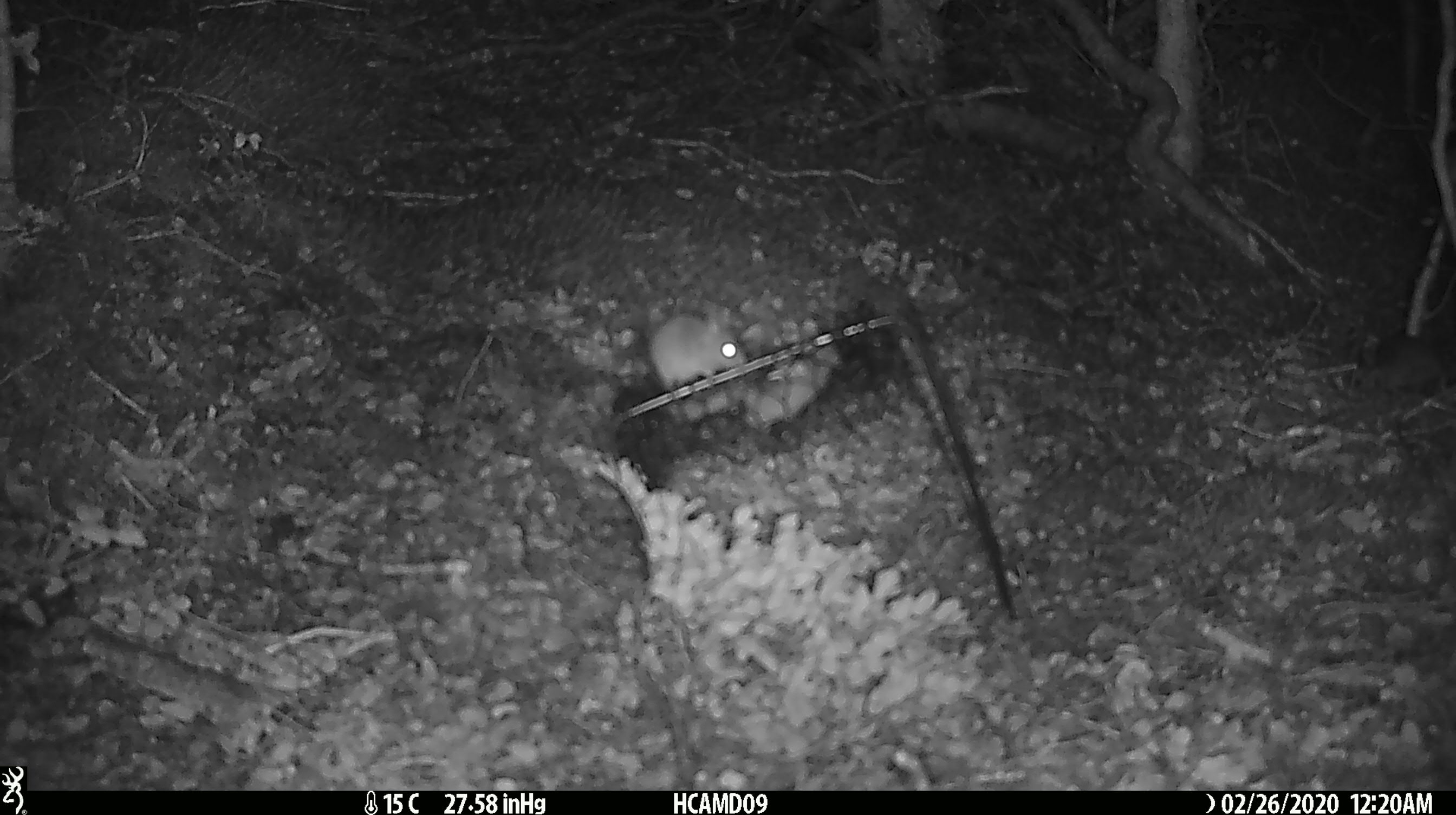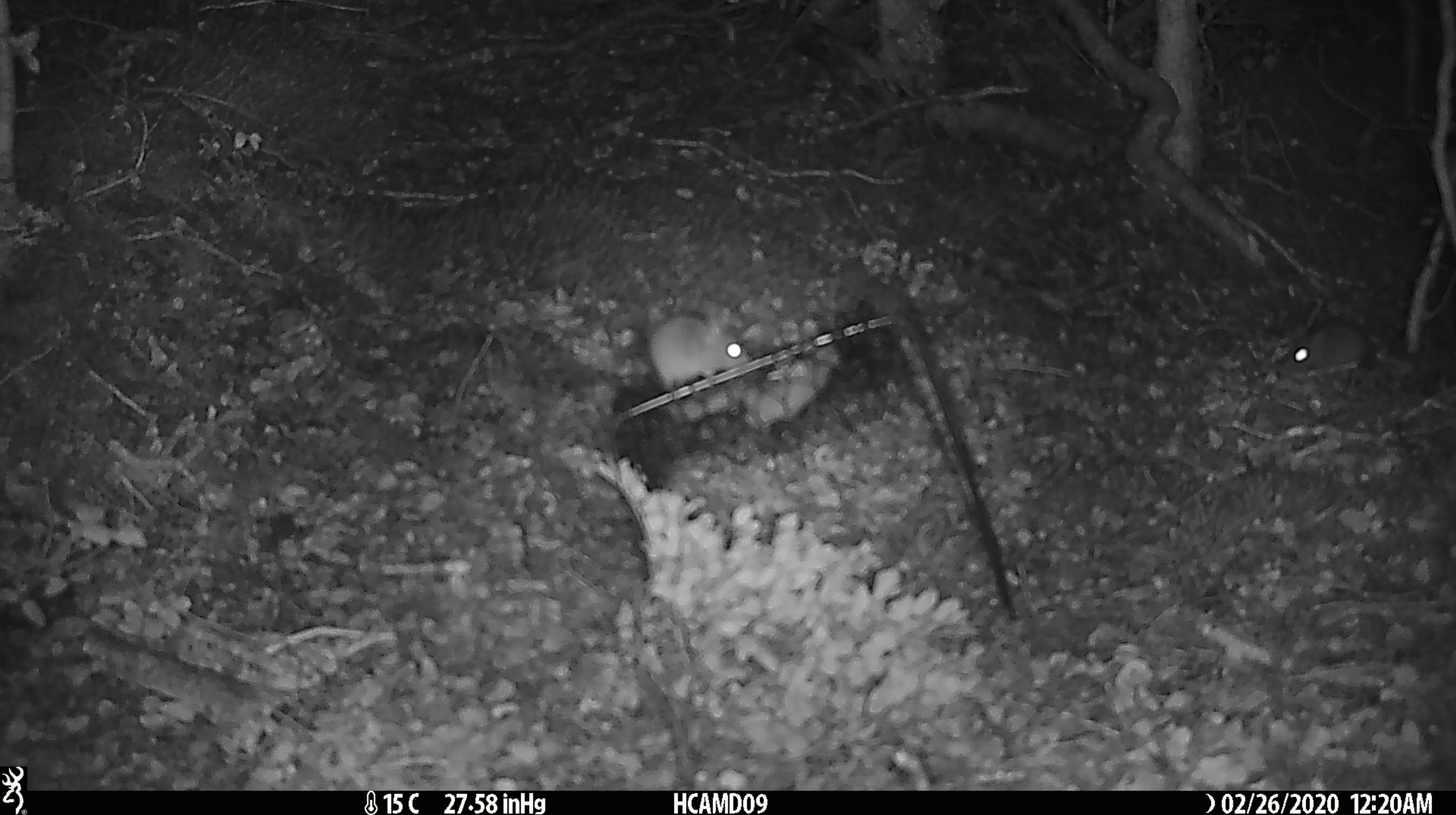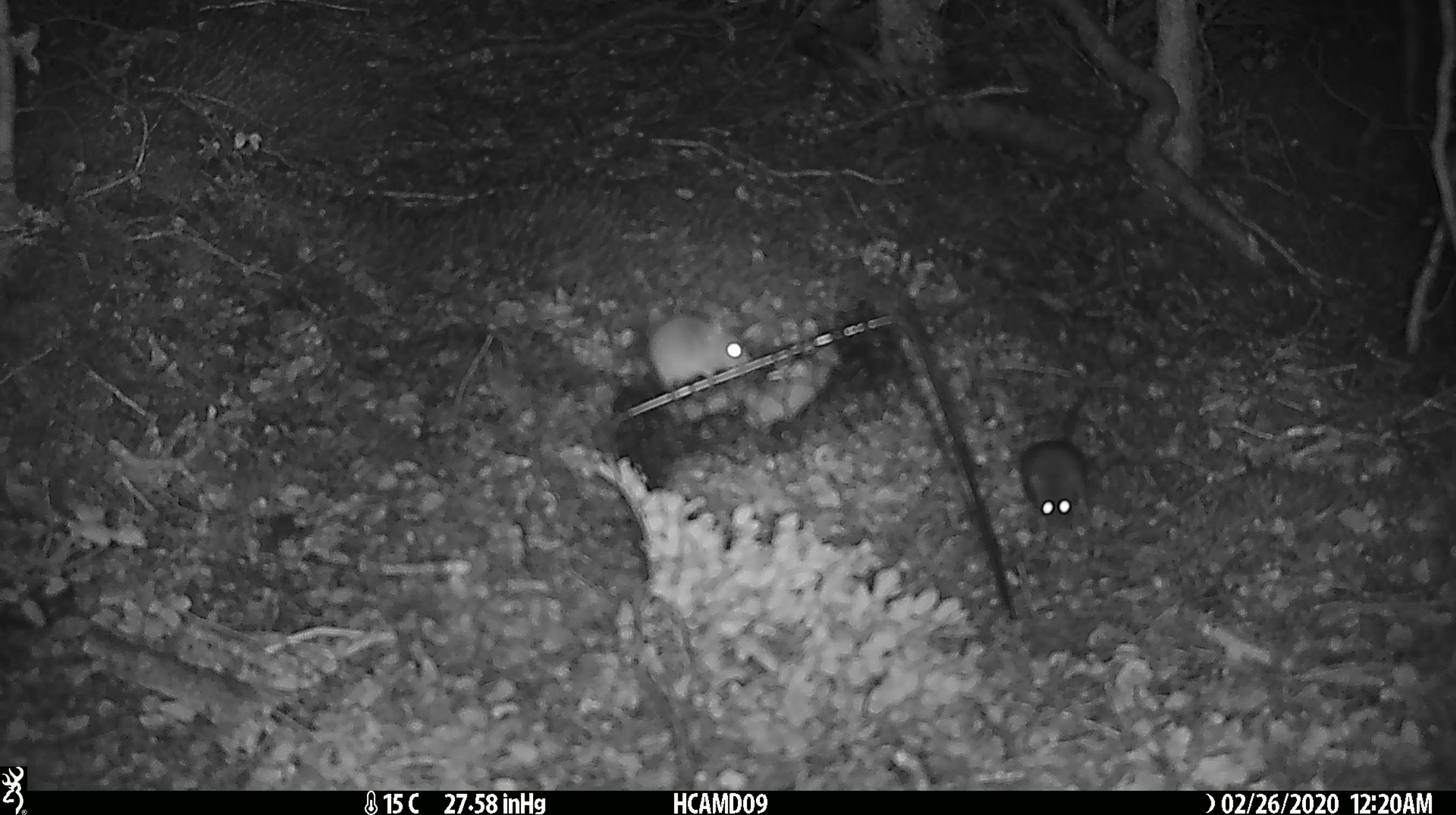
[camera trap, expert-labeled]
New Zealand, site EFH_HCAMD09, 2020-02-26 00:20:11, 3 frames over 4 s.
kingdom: Animalia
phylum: Chordata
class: Mammalia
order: Rodentia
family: Muridae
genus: Mus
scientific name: Mus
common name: mouse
Mouse (Mus).